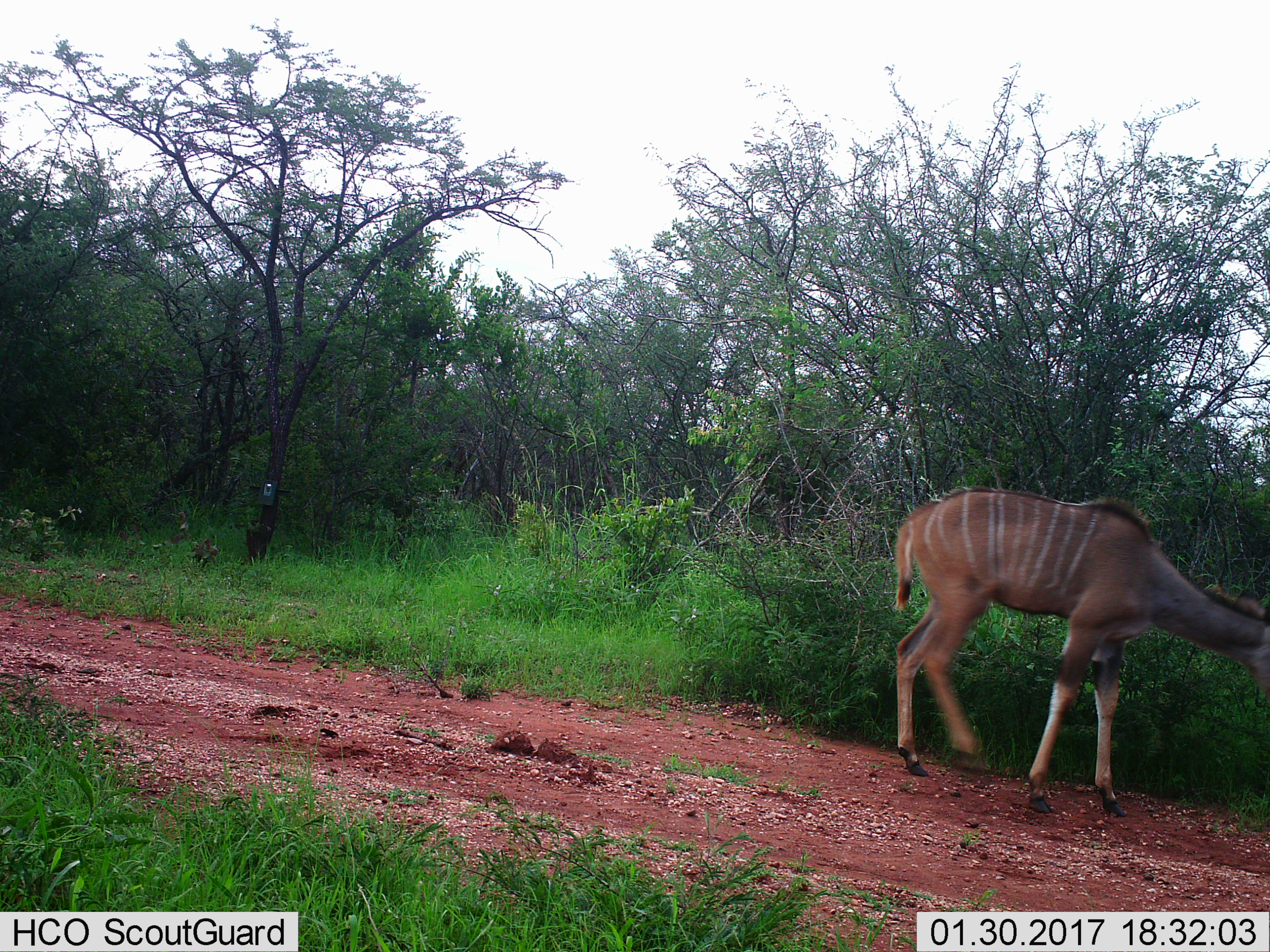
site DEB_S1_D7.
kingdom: Animalia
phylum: Chordata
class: Mammalia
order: Artiodactyla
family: Bovidae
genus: Tragelaphus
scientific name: Tragelaphus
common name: kudu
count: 1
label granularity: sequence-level